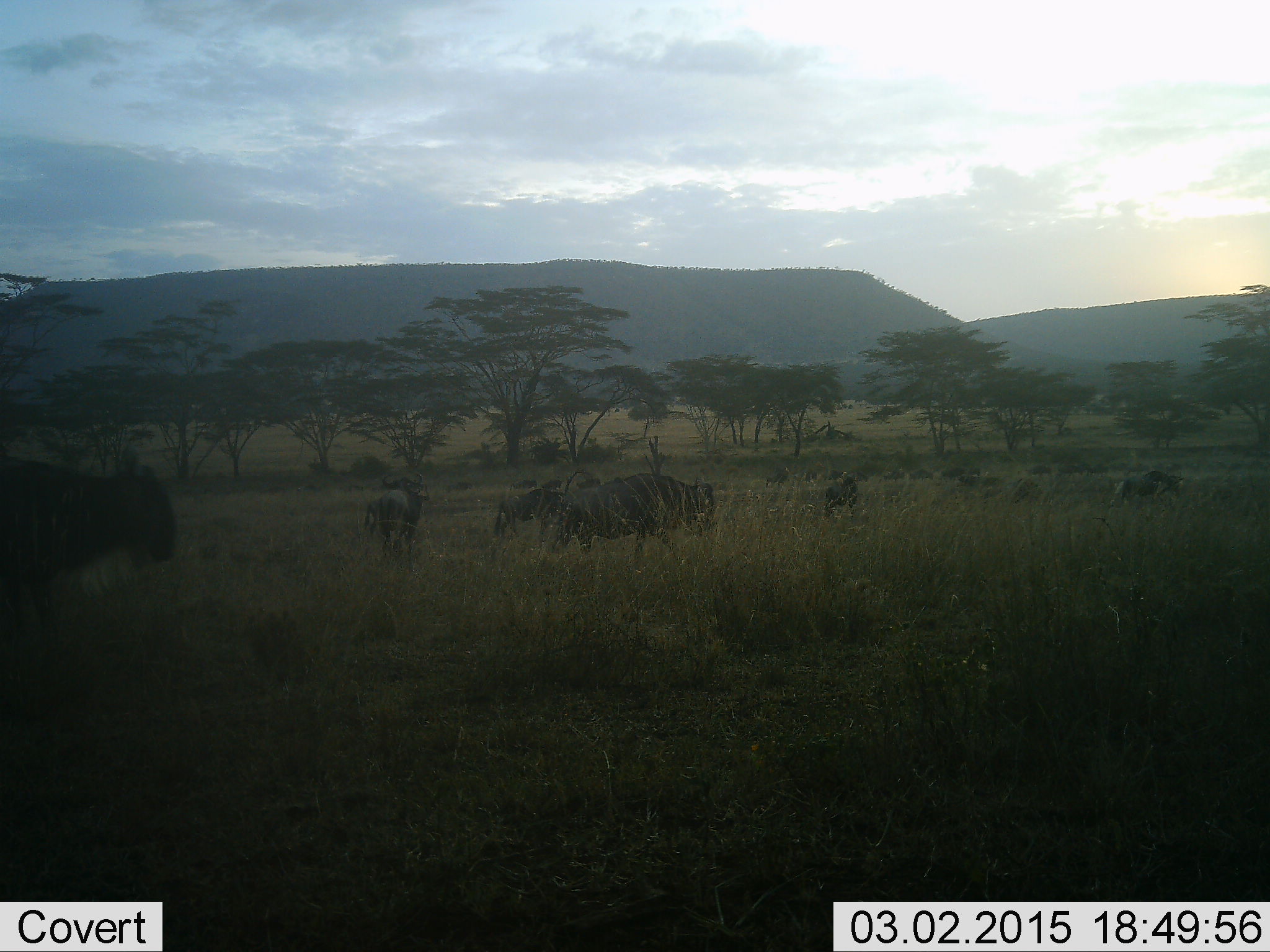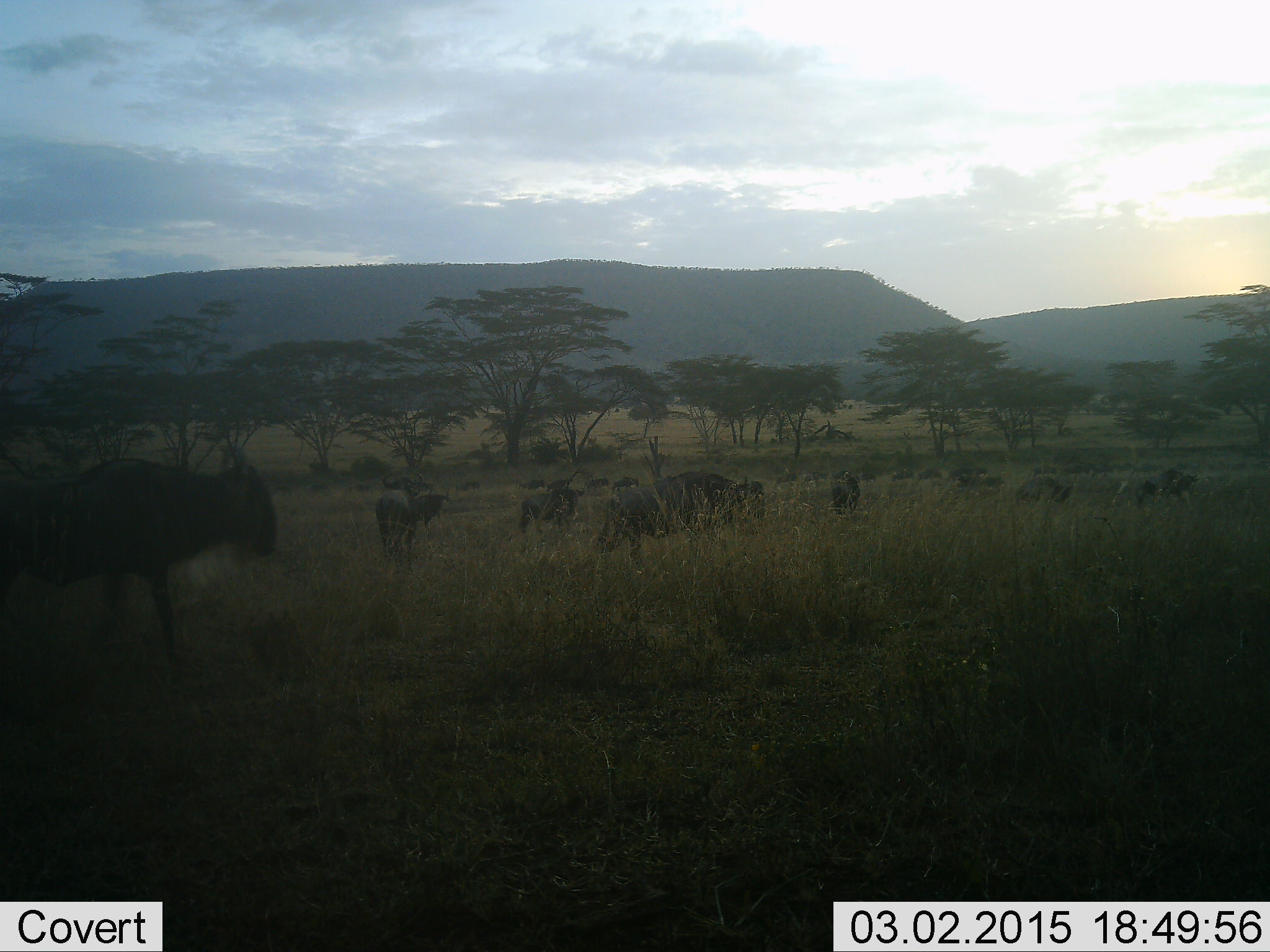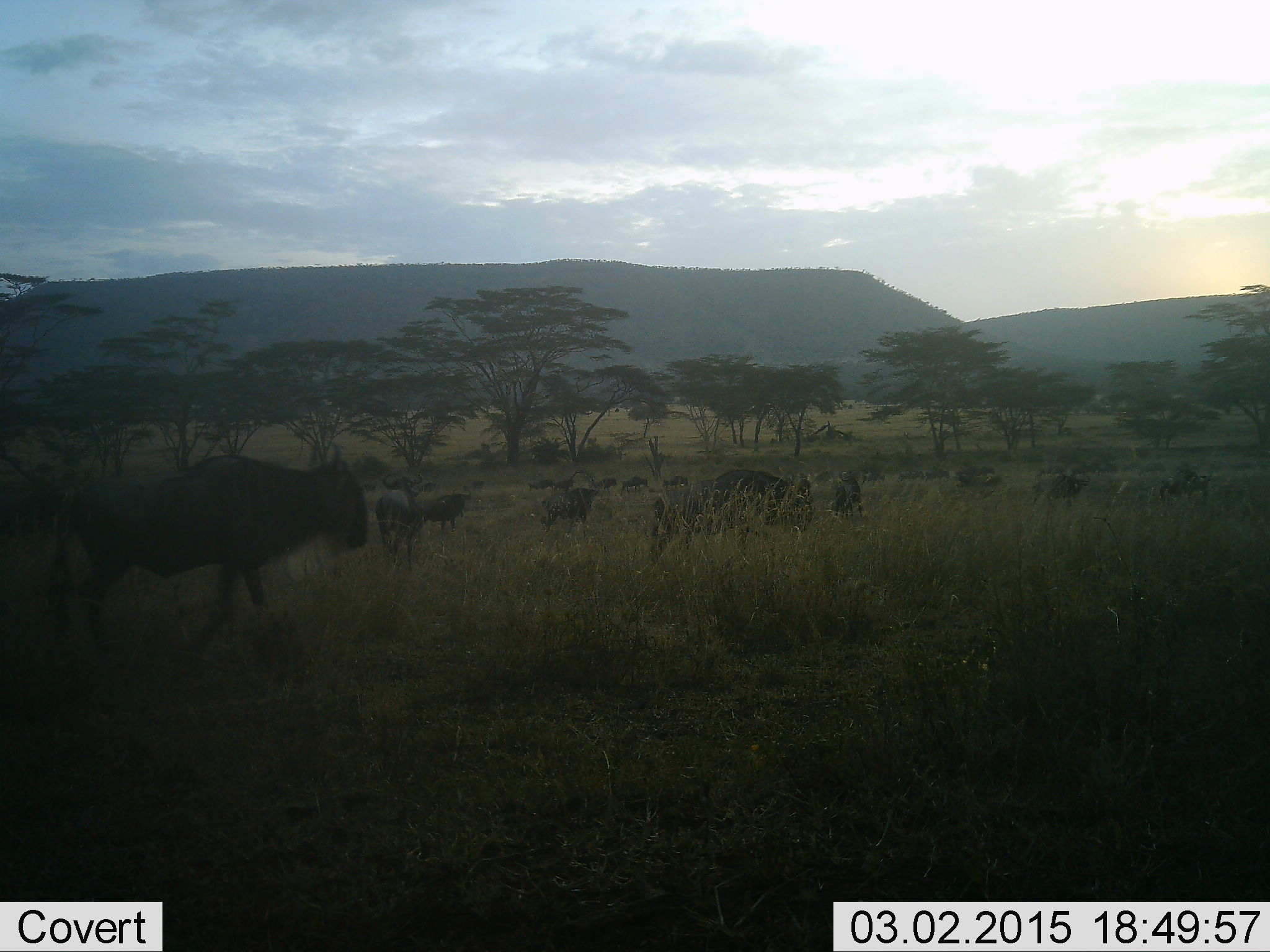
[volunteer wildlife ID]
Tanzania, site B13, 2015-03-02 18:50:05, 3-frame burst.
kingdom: Animalia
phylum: Chordata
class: Mammalia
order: Artiodactyla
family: Bovidae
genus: Connochaetes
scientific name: Connochaetes taurinus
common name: blue wildebeest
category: wildebeest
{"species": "wildebeest (blue wildebeest) (Connochaetes taurinus)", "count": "11-50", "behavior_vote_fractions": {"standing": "40%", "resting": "0%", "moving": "90%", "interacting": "0%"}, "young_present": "0%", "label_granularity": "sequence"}